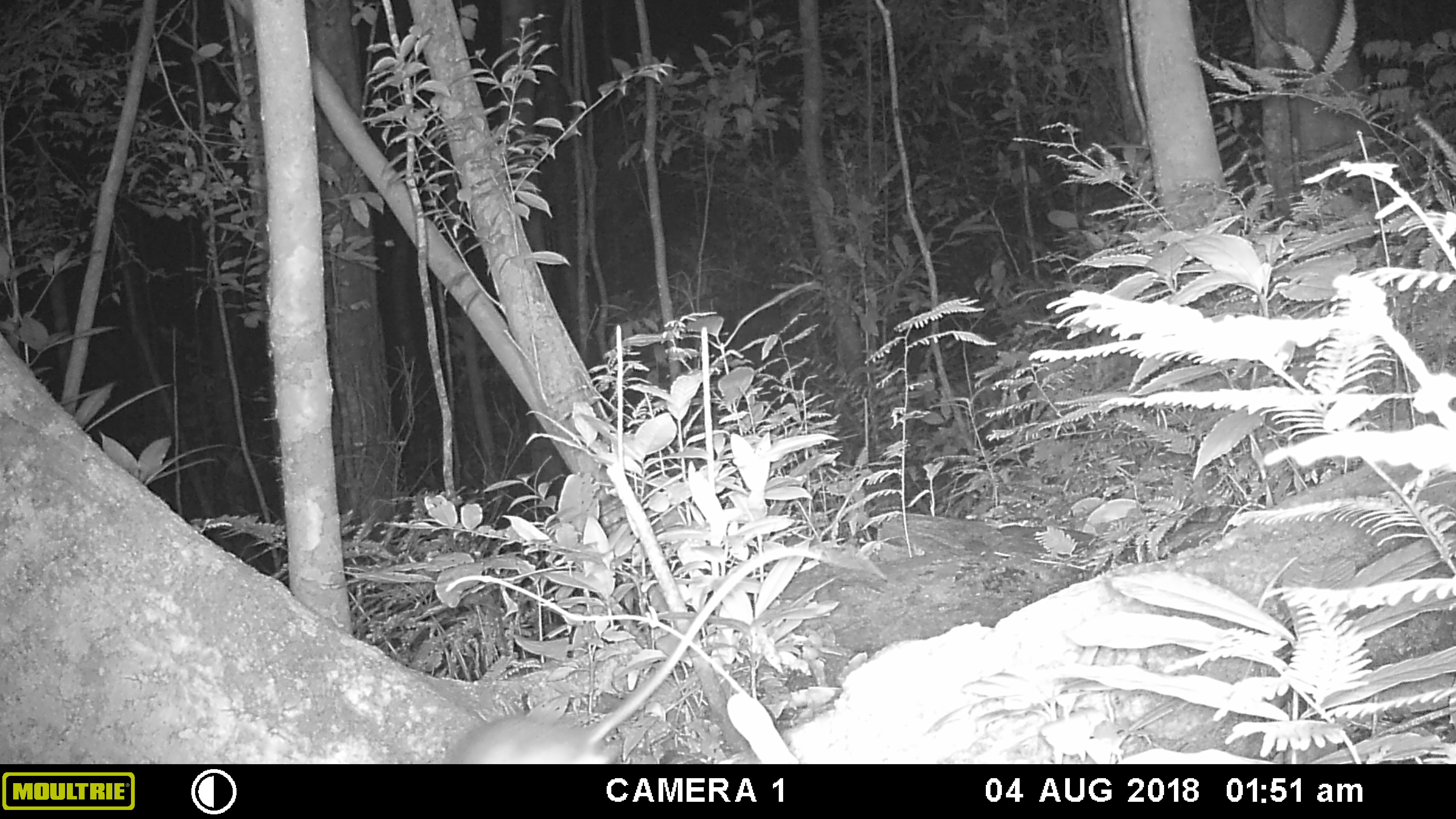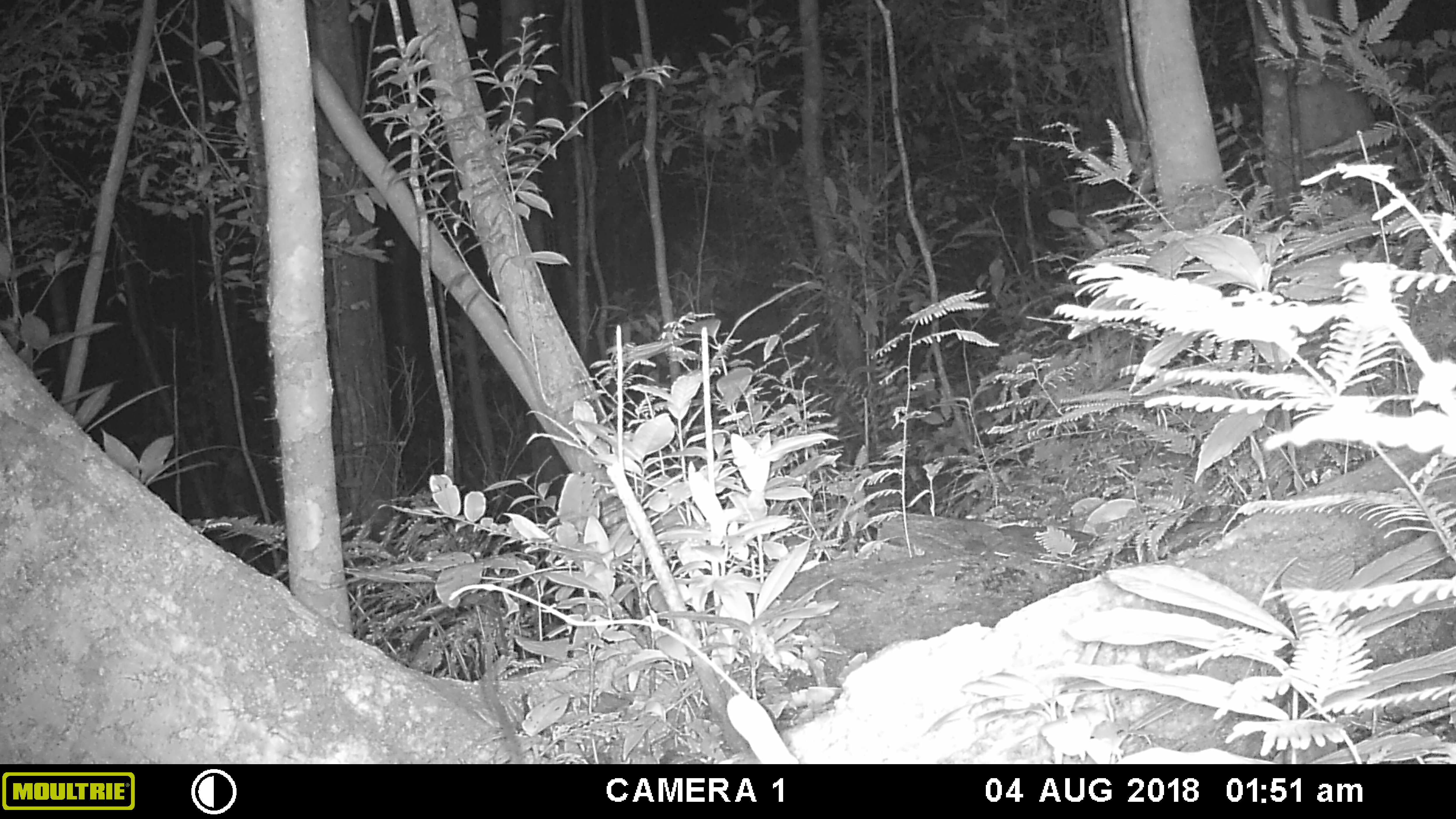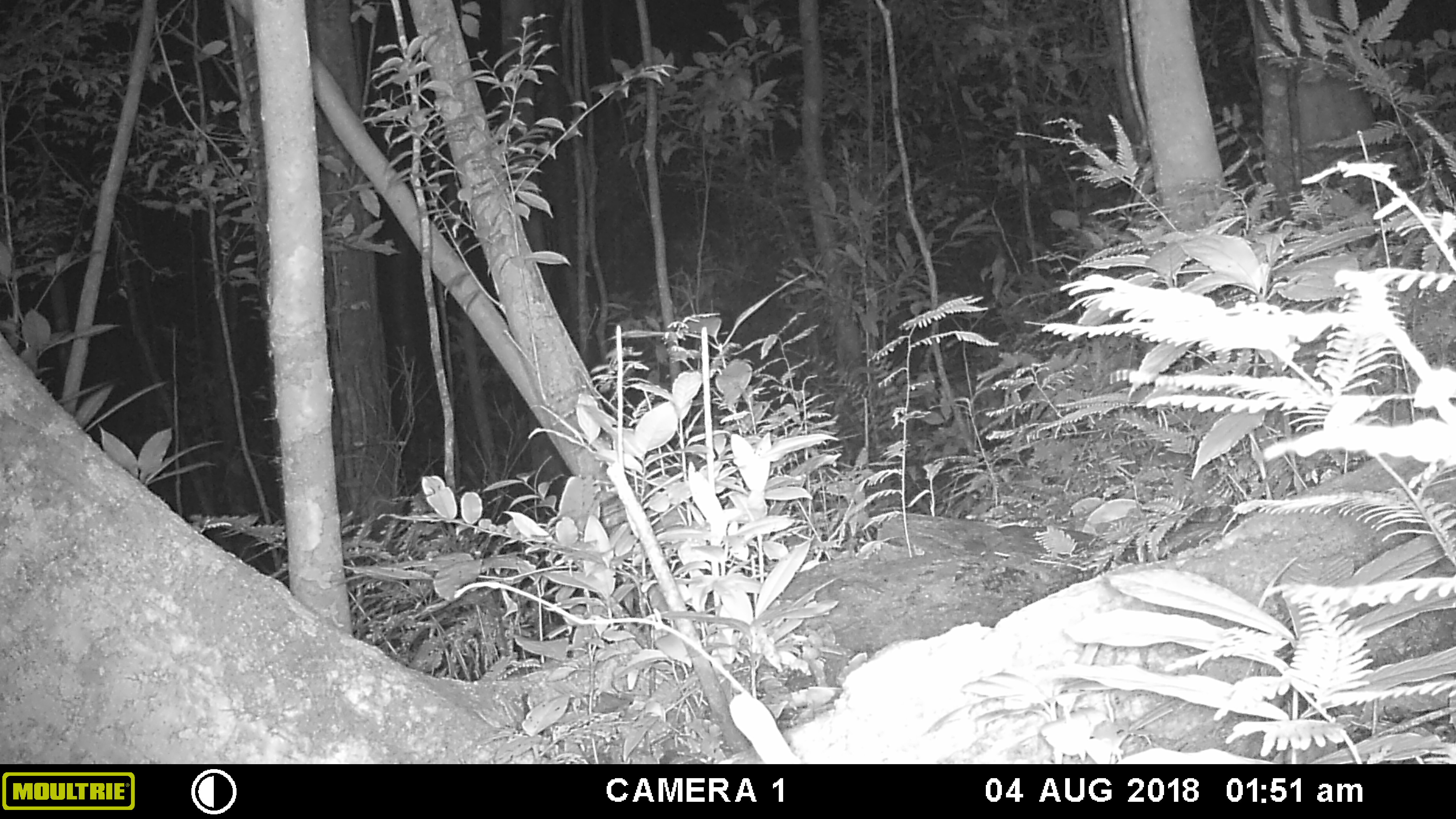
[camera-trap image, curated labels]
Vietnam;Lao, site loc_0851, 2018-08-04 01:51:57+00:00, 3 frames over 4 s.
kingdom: Animalia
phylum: Chordata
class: Mammalia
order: Rodentia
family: Muridae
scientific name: Muridae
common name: old-world mice and rats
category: unidentified murid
Unidentified murid (old-world mice and rats) (Muridae). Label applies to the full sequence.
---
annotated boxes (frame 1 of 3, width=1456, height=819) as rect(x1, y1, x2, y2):
unidentified murid: rect(439, 549, 834, 763)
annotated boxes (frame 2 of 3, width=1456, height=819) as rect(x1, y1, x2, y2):
unidentified murid: rect(482, 645, 523, 764)